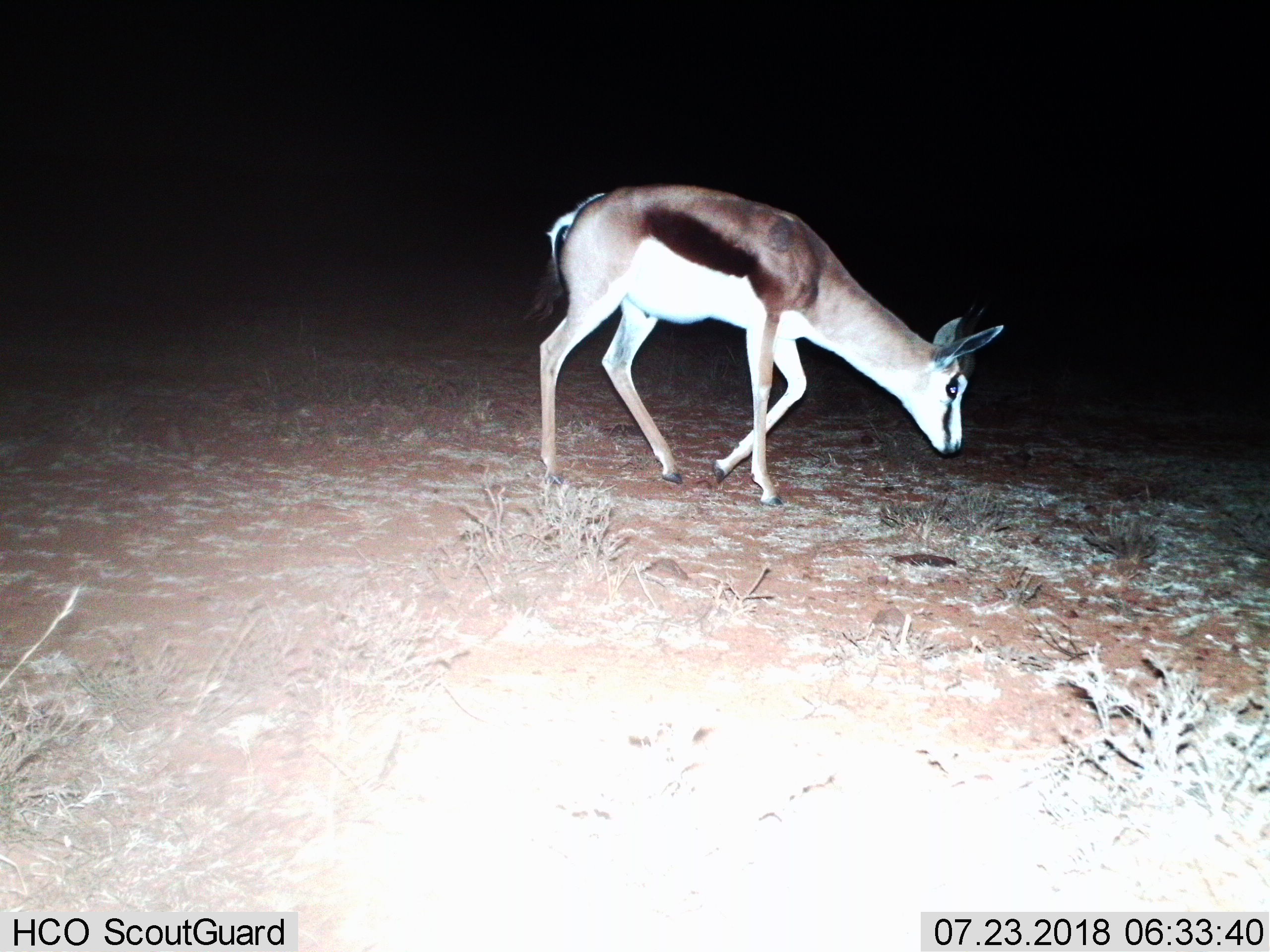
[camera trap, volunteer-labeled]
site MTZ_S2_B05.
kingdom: Animalia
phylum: Chordata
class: Mammalia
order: Artiodactyla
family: Bovidae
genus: Antidorcas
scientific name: Antidorcas marsupialis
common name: springbok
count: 1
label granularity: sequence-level